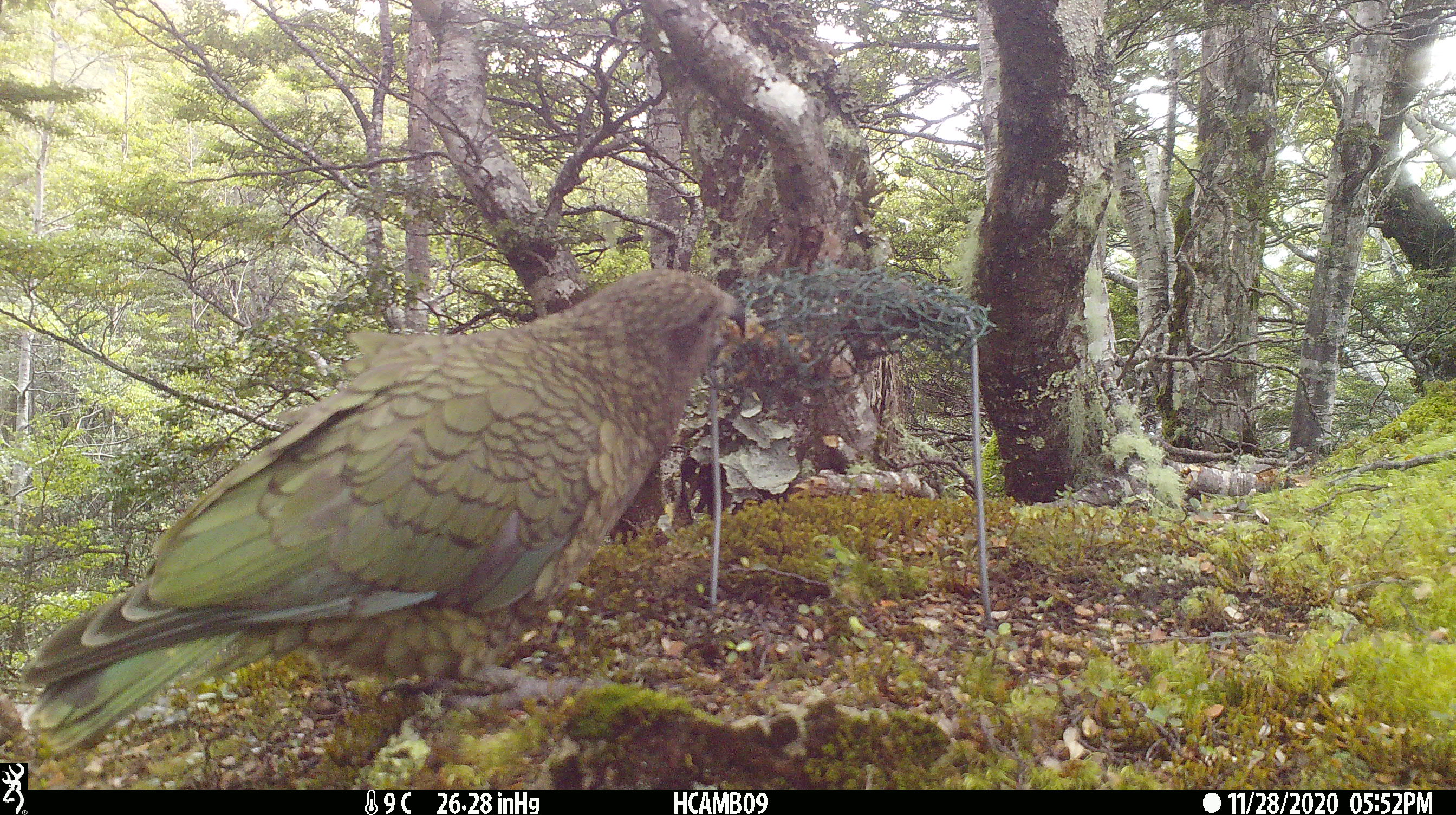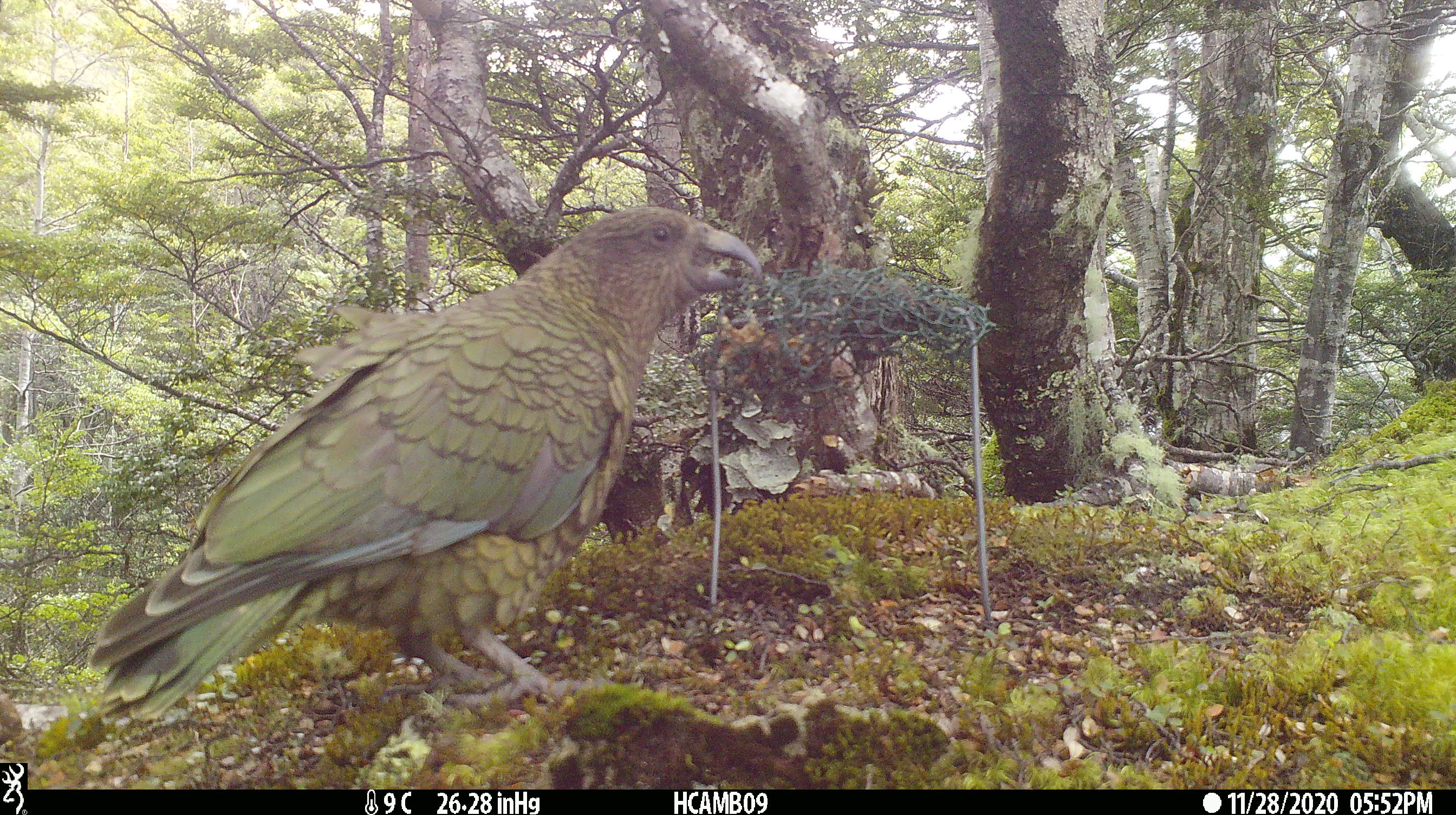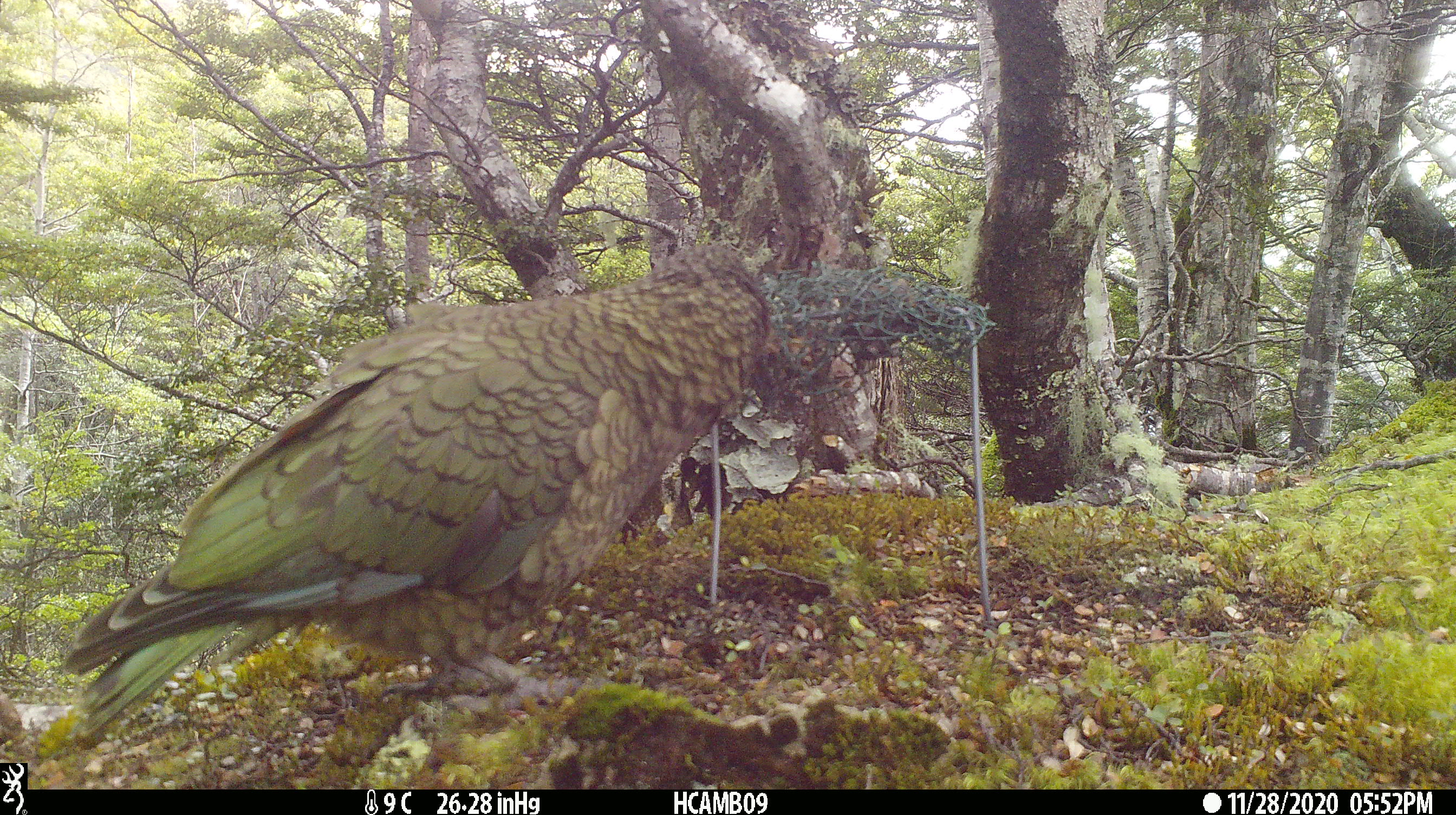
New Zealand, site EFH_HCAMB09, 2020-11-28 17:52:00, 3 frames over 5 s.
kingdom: Animalia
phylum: Chordata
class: Aves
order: Psittaciformes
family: Strigopidae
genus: Nestor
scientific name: Nestor notabilis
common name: kea